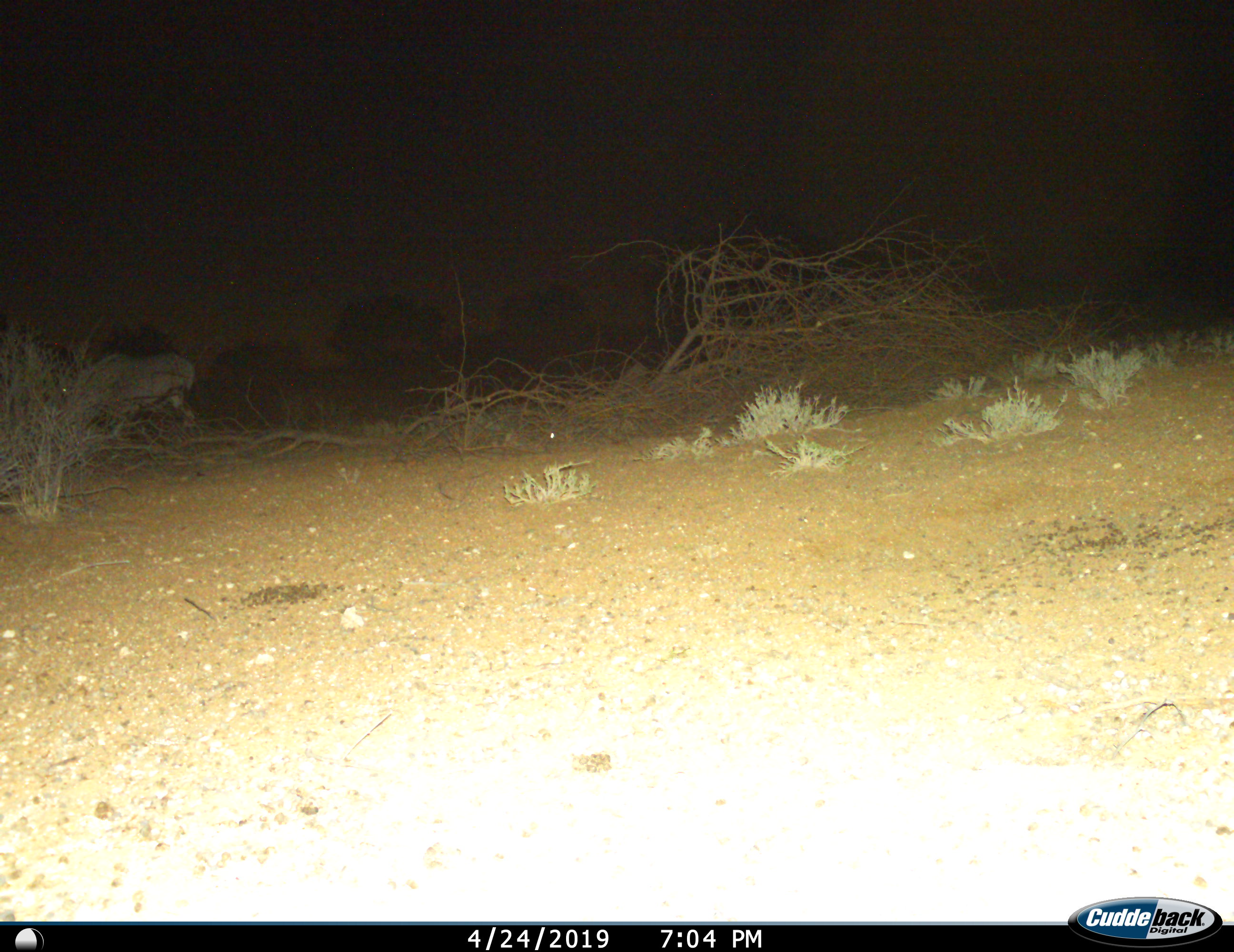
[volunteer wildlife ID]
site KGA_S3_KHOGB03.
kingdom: Animalia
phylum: Chordata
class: Mammalia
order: Artiodactyla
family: Bovidae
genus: Oryx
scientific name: Oryx gazella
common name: gemsbok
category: oryx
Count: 1.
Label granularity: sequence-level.